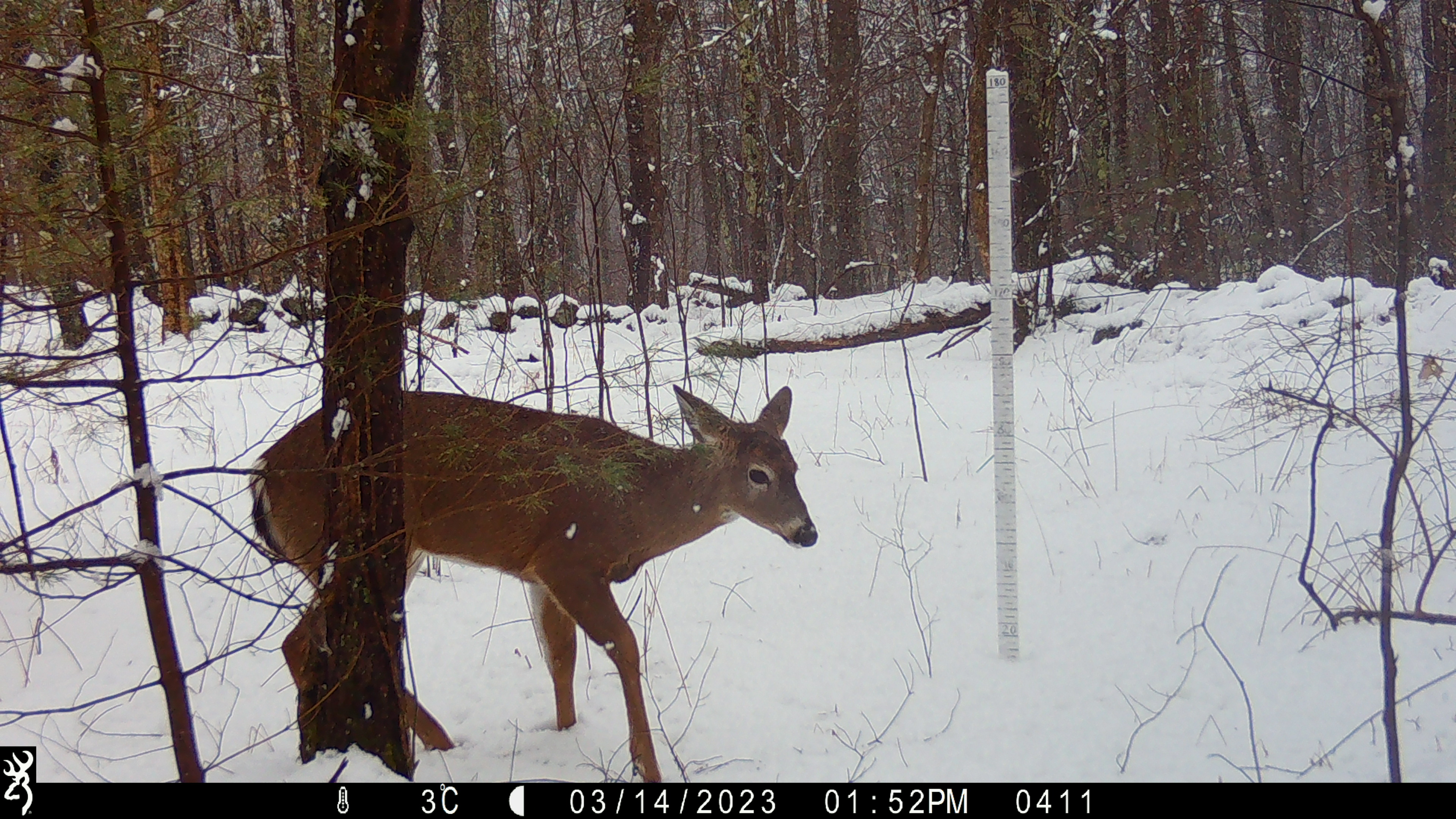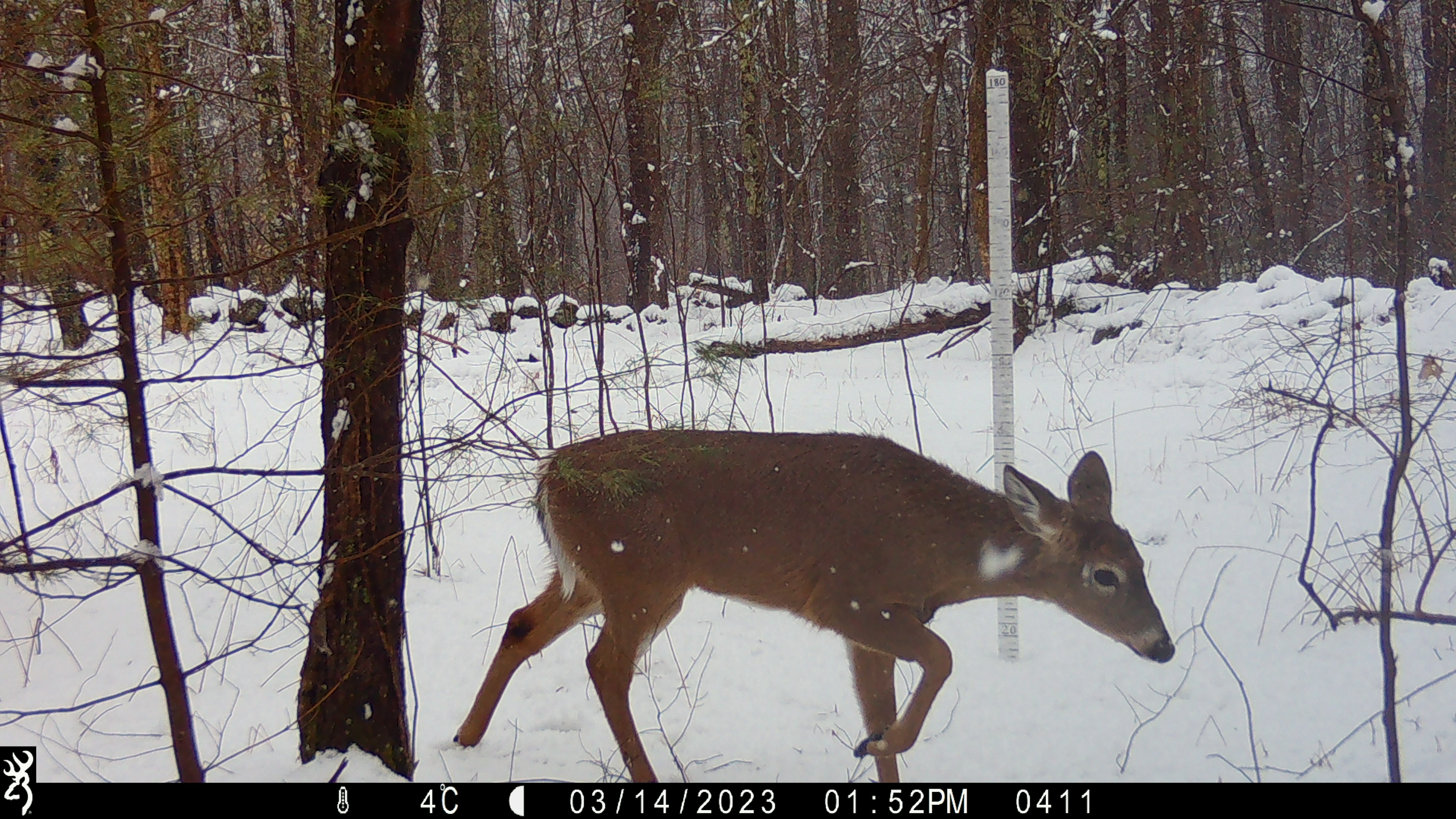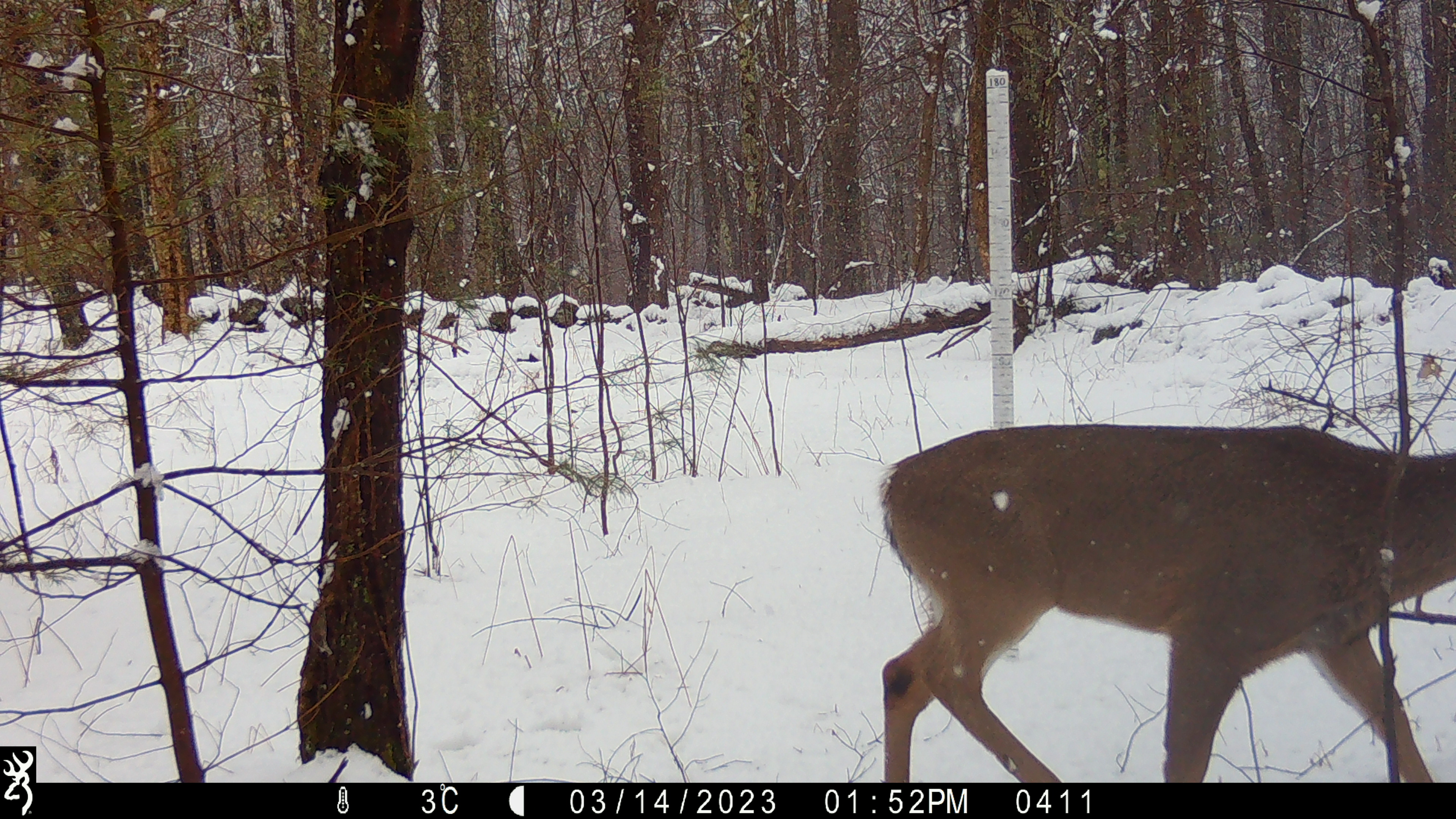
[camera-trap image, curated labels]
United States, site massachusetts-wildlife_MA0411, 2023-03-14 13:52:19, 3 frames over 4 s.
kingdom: Animalia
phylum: Chordata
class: Mammalia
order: Artiodactyla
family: Cervidae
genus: Odocoileus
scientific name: Odocoileus virginianus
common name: white-tailed deer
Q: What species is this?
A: White-tailed deer (Odocoileus virginianus).